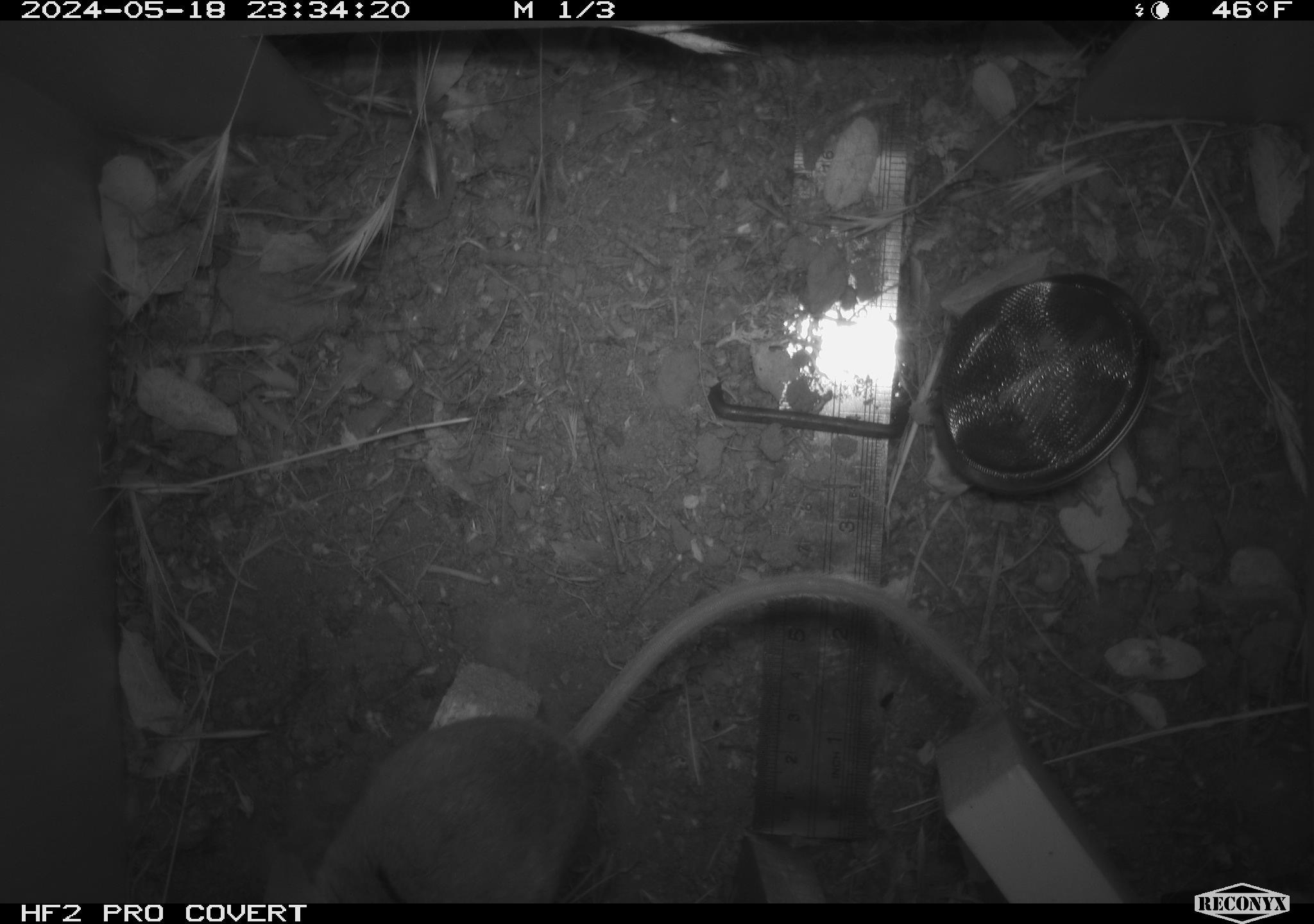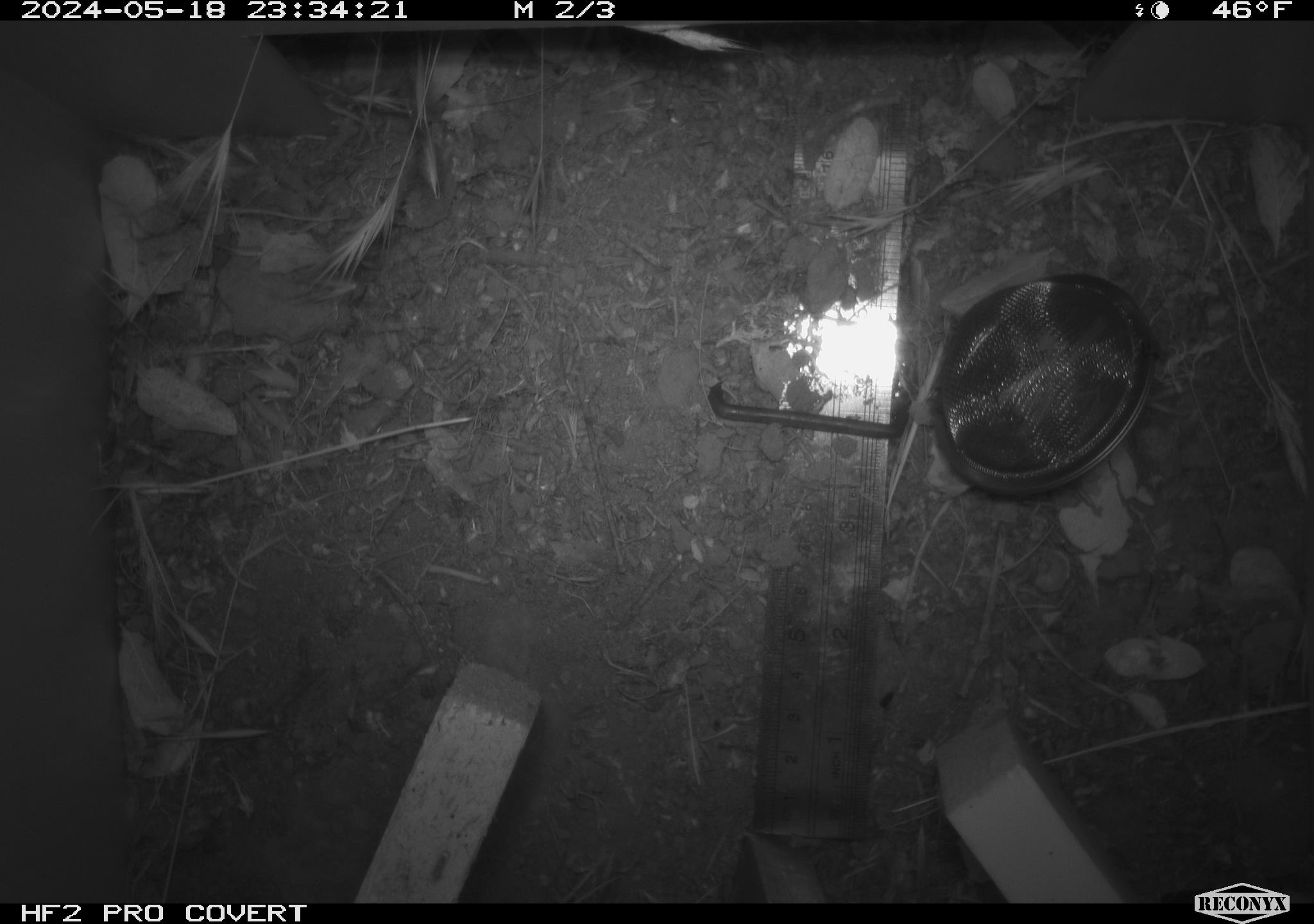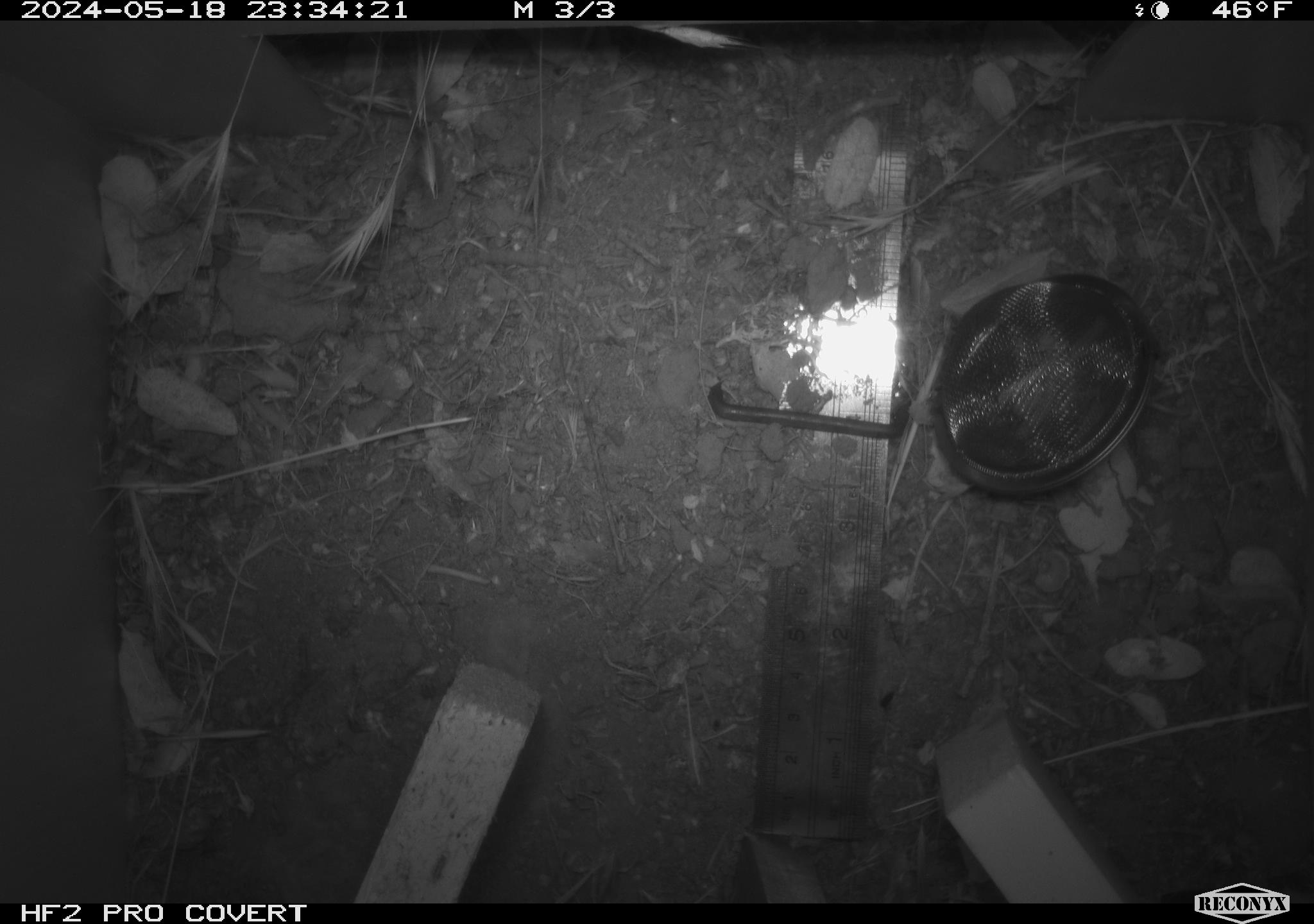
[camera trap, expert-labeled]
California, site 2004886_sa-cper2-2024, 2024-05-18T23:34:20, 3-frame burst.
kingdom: Animalia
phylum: Chordata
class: Mammalia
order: Rodentia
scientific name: Rodentia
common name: rodent